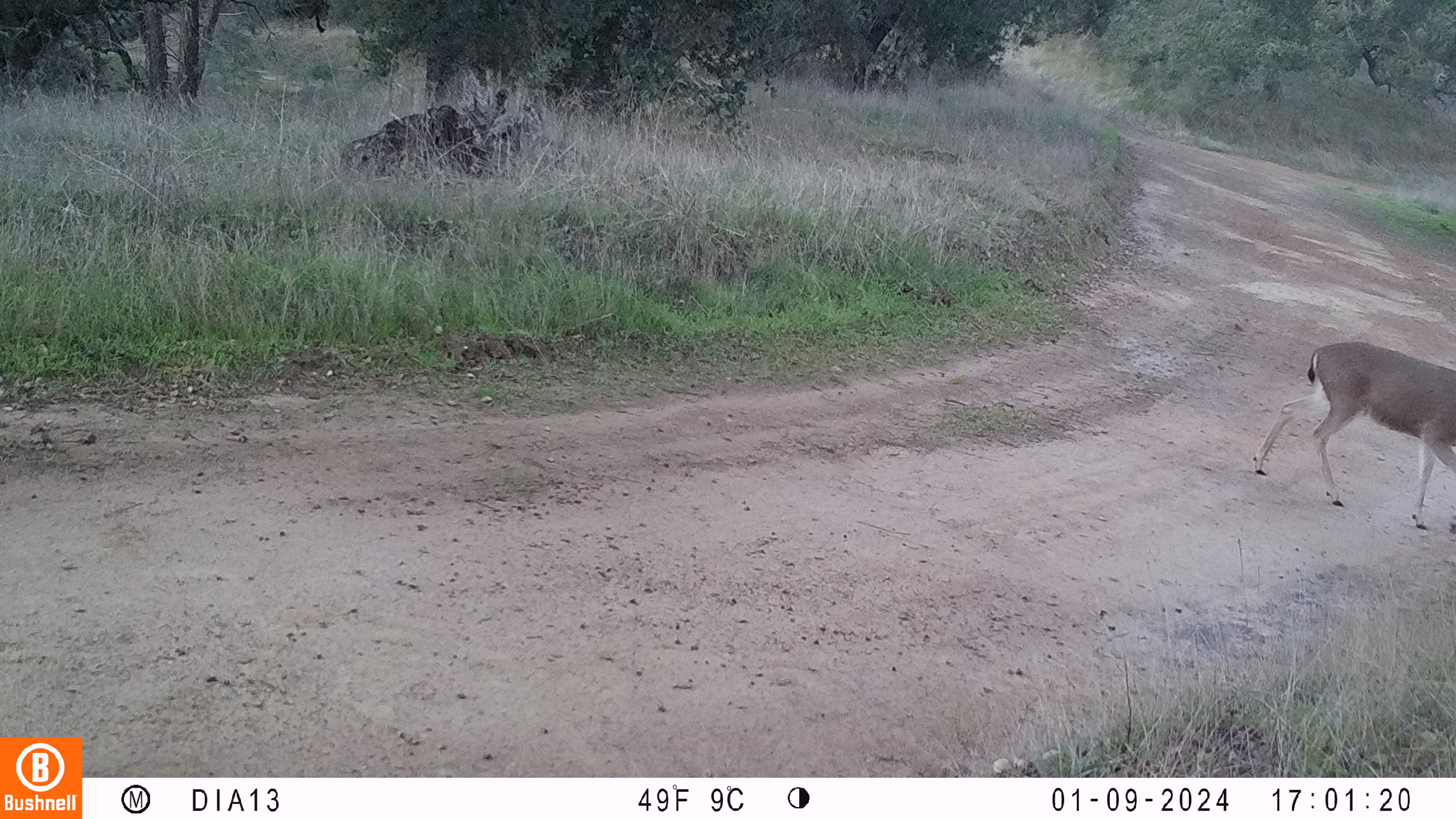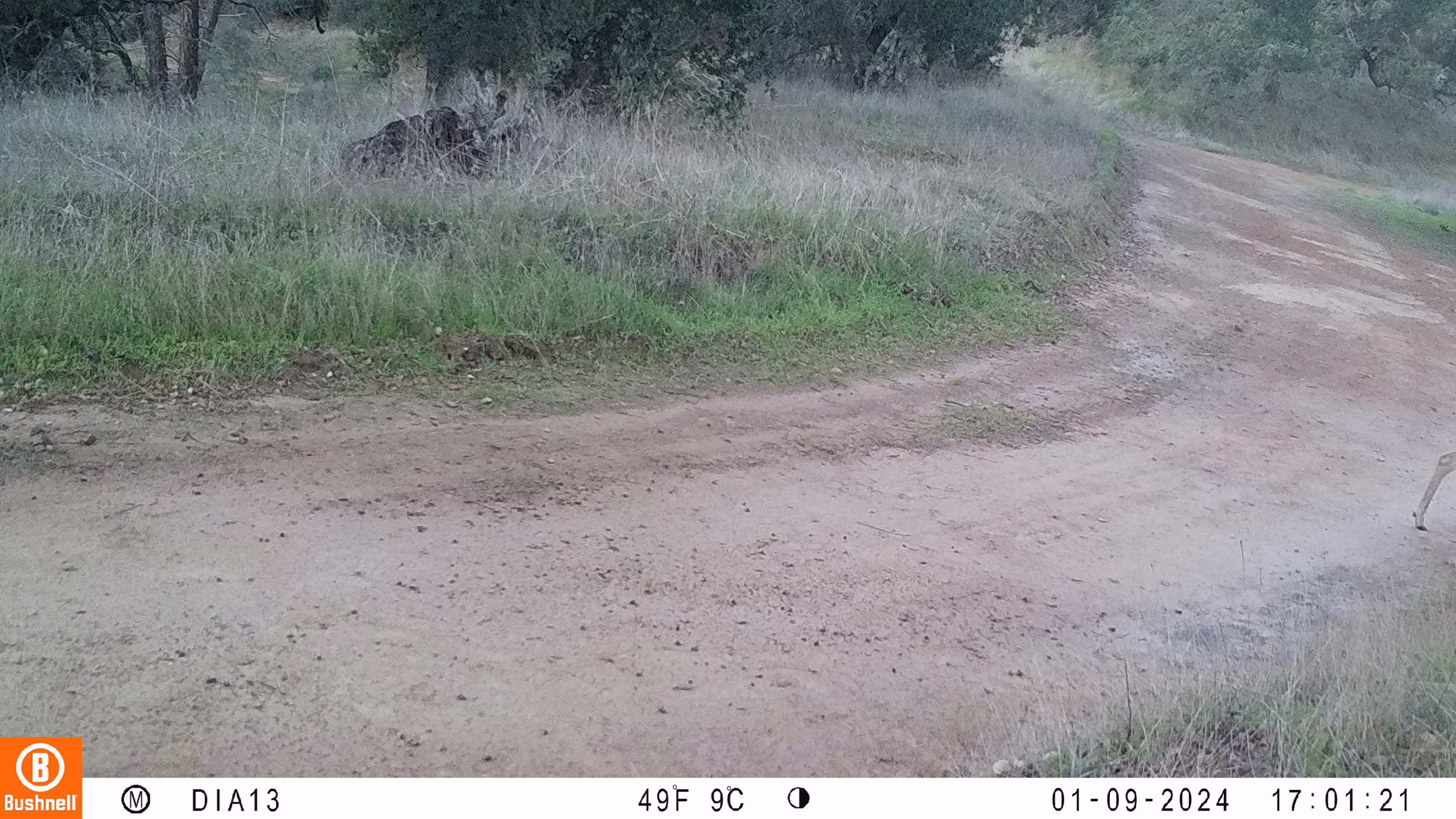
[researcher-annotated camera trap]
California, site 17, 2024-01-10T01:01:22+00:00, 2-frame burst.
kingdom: Animalia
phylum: Chordata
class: Mammalia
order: Artiodactyla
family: Cervidae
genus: Odocoileus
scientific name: Odocoileus hemionus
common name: mule deer